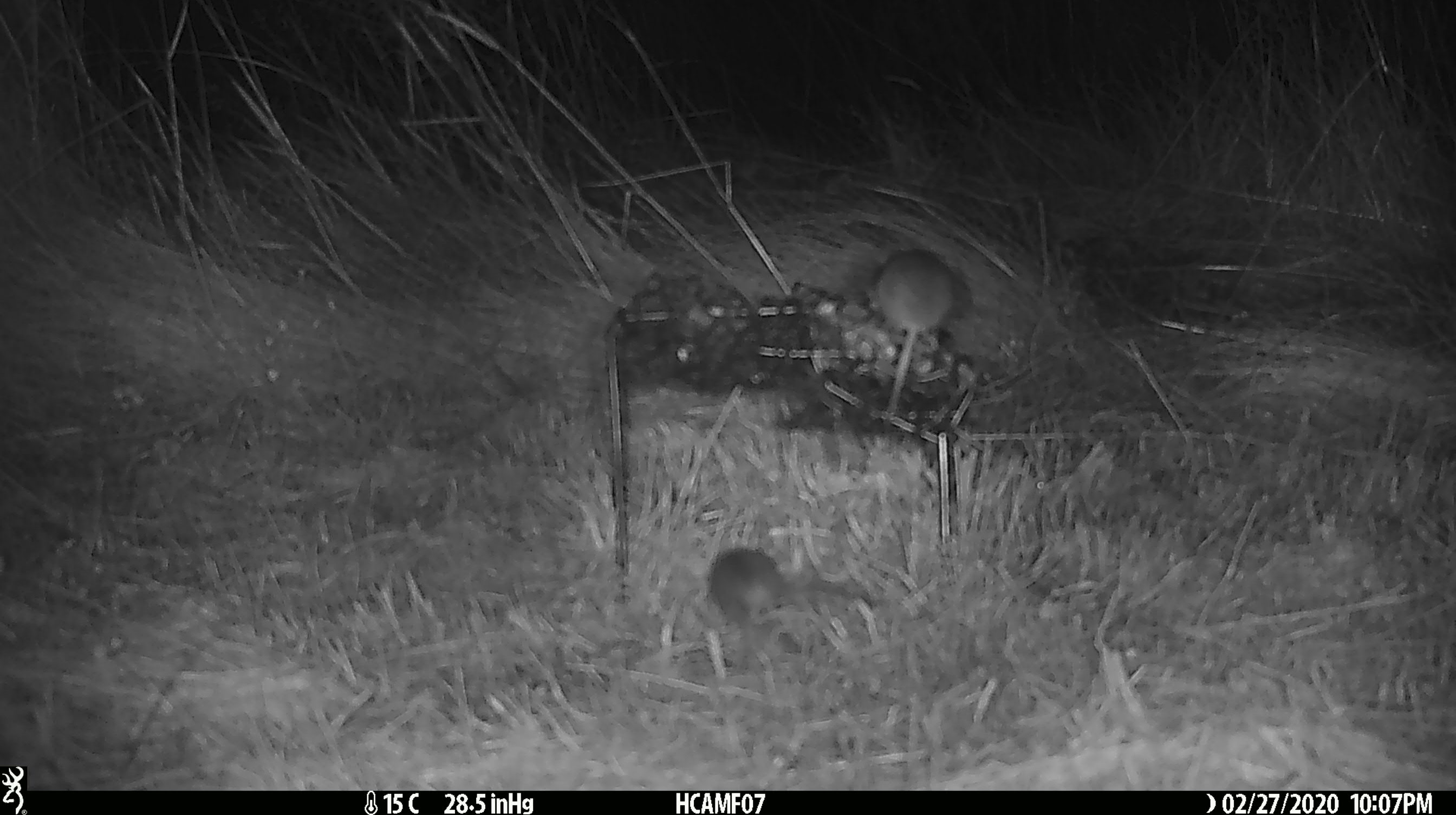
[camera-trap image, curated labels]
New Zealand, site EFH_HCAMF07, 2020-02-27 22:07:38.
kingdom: Animalia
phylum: Chordata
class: Mammalia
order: Rodentia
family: Muridae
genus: Mus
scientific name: Mus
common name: mouse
Mouse (Mus).